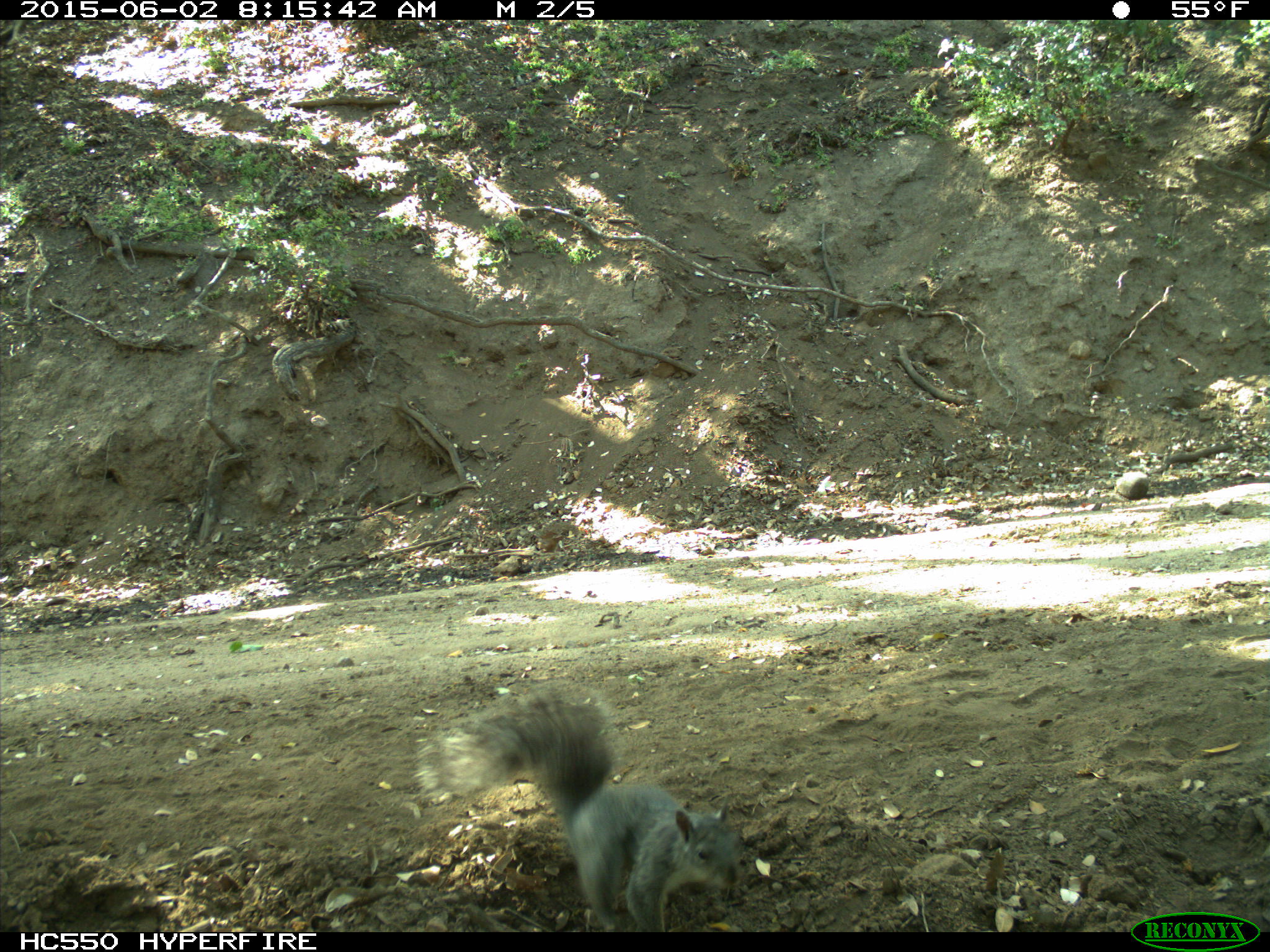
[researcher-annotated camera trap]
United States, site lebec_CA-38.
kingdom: Animalia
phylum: Chordata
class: Mammalia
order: Rodentia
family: Sciuridae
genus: Sciurus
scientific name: Sciurus carolinensis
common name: eastern gray squirrel